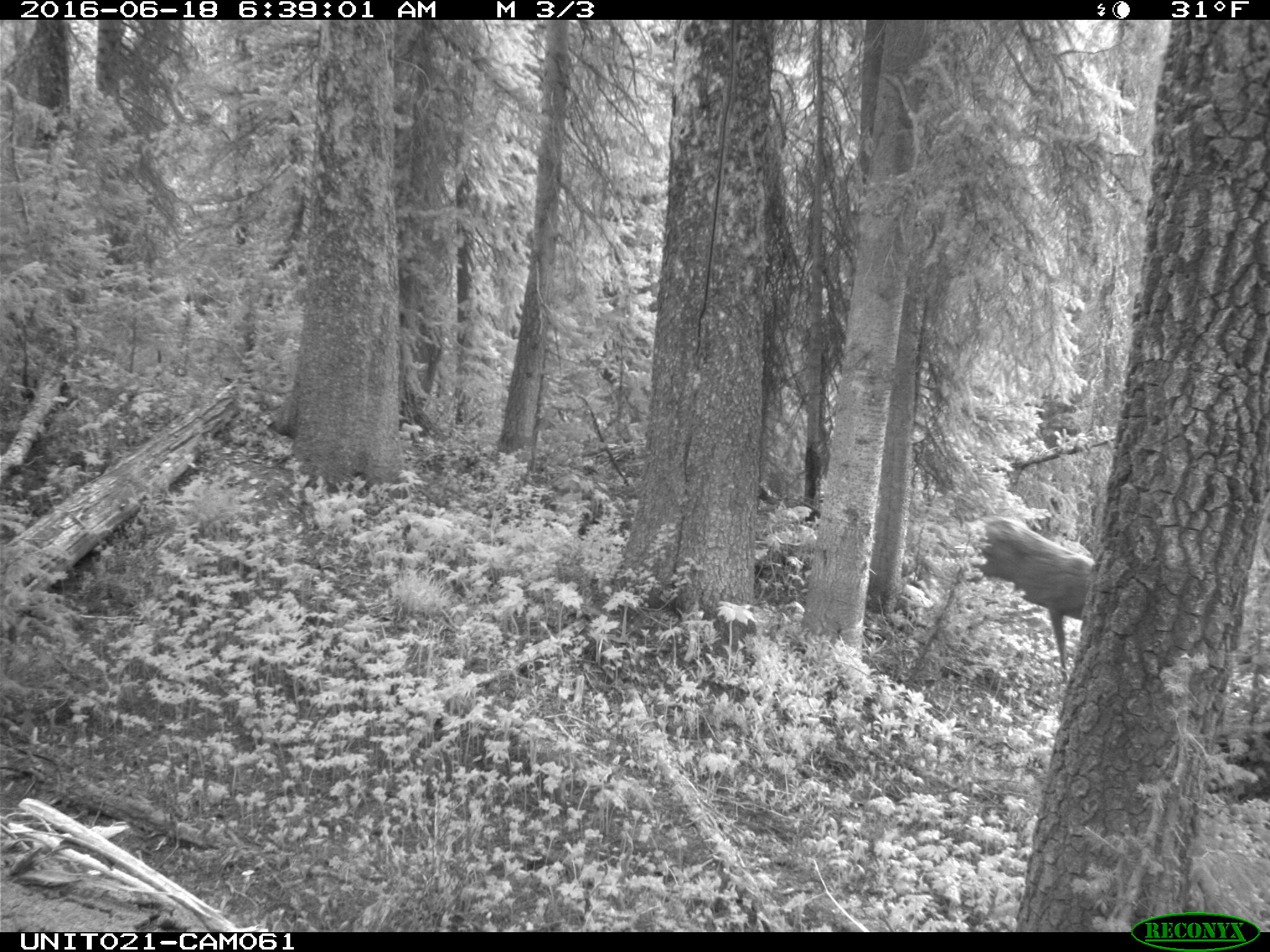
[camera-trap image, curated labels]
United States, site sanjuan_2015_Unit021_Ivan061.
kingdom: Animalia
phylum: Chordata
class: Mammalia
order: Artiodactyla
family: Cervidae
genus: Odocoileus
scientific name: Odocoileus hemionus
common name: mule deer